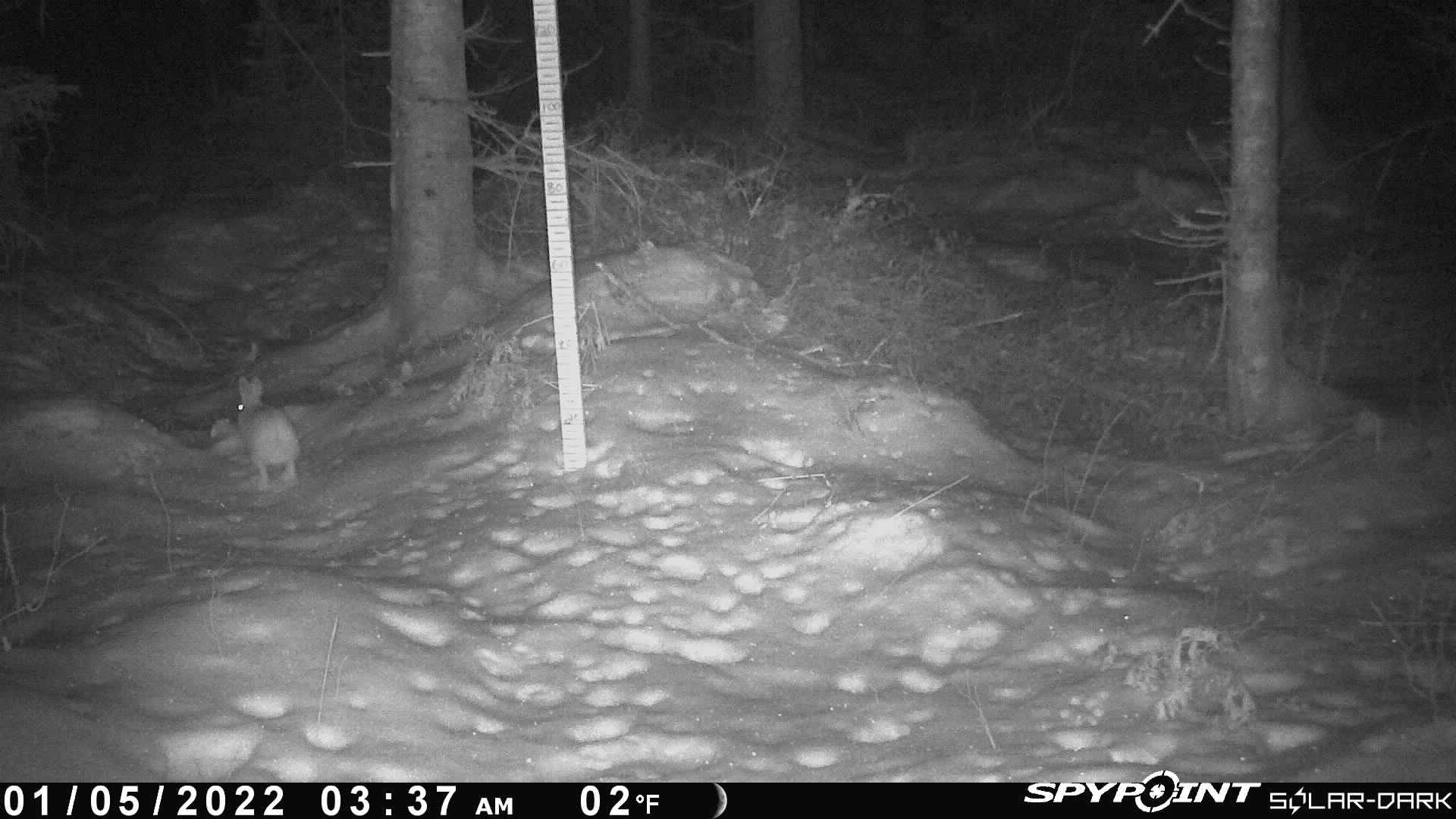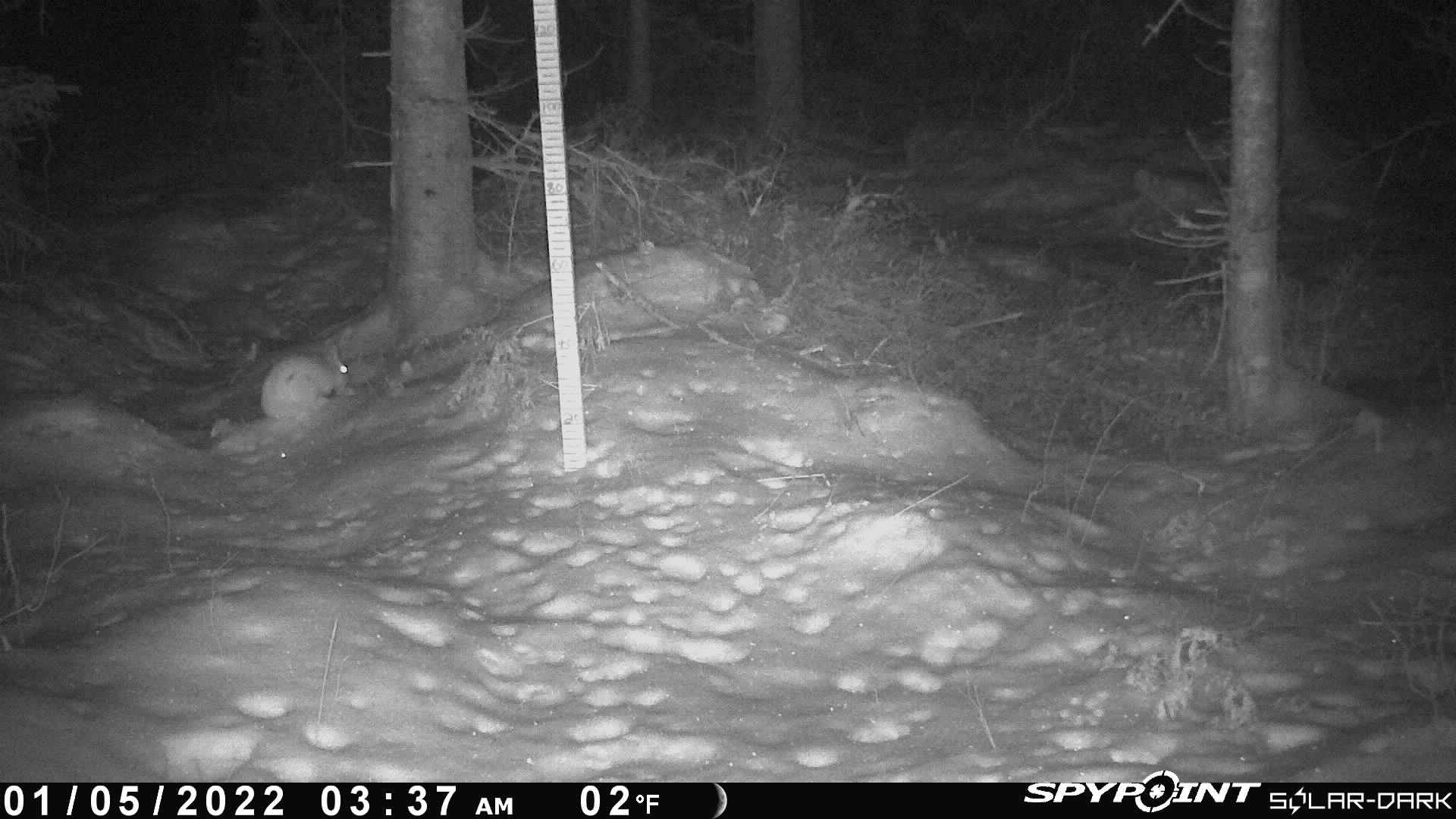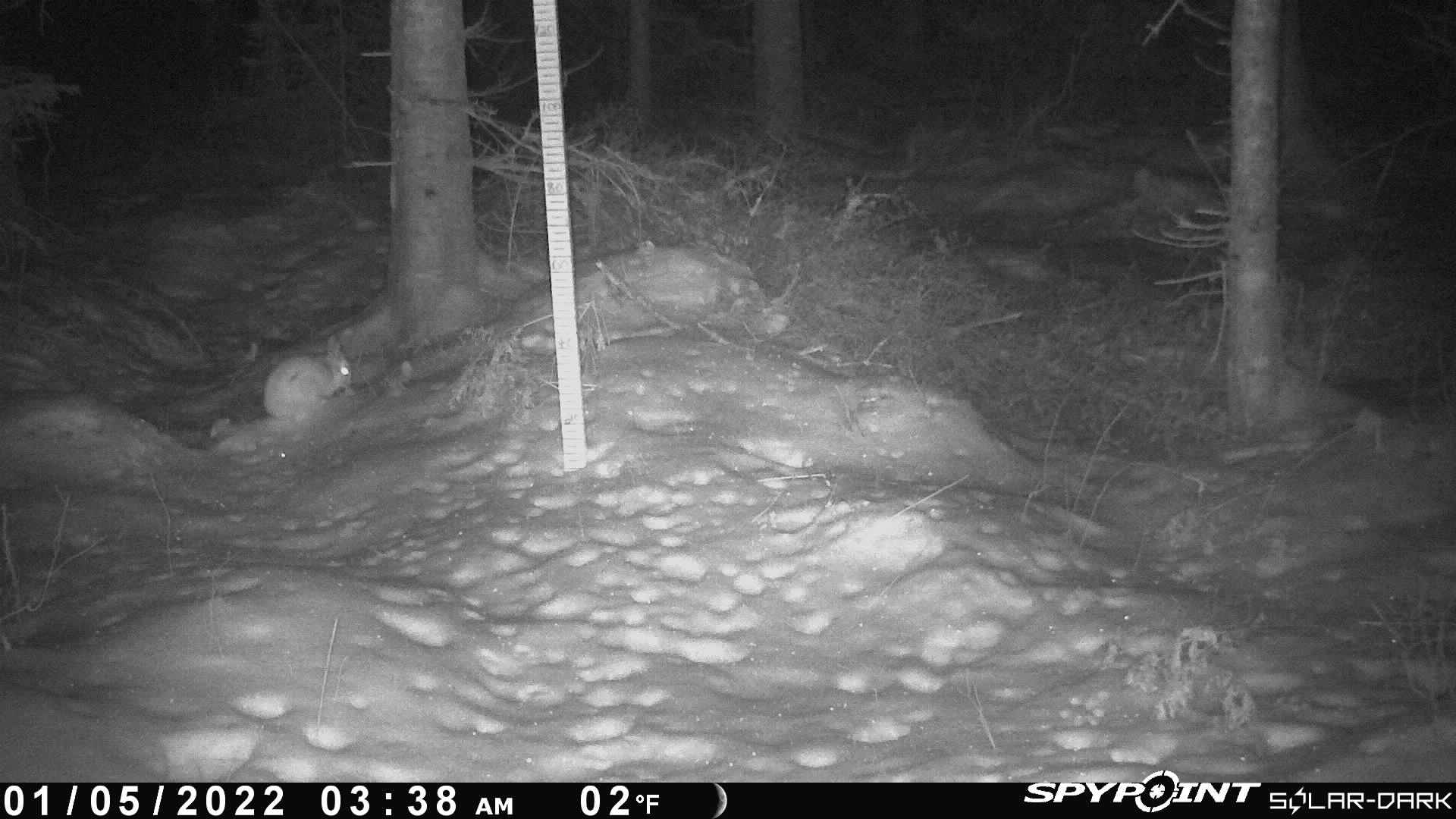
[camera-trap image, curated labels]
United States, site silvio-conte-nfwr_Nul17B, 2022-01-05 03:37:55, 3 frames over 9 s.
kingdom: Animalia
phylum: Chordata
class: Mammalia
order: Lagomorpha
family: Leporidae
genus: Lepus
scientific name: Lepus americanus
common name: snowshoe hare